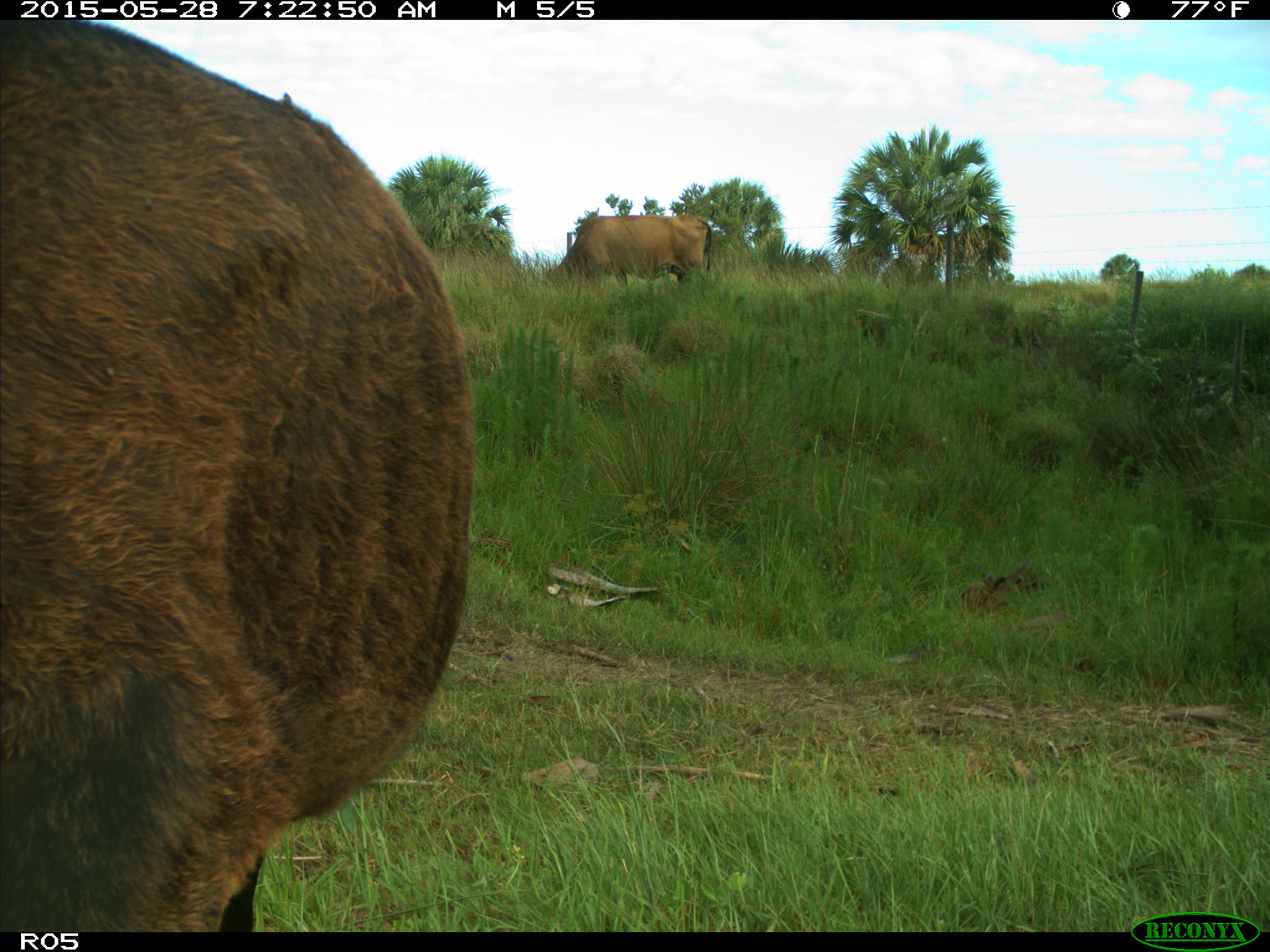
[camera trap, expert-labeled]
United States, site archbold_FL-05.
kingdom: Animalia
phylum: Chordata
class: Mammalia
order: Artiodactyla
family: Bovidae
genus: Bos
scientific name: Bos taurus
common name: domestic cow